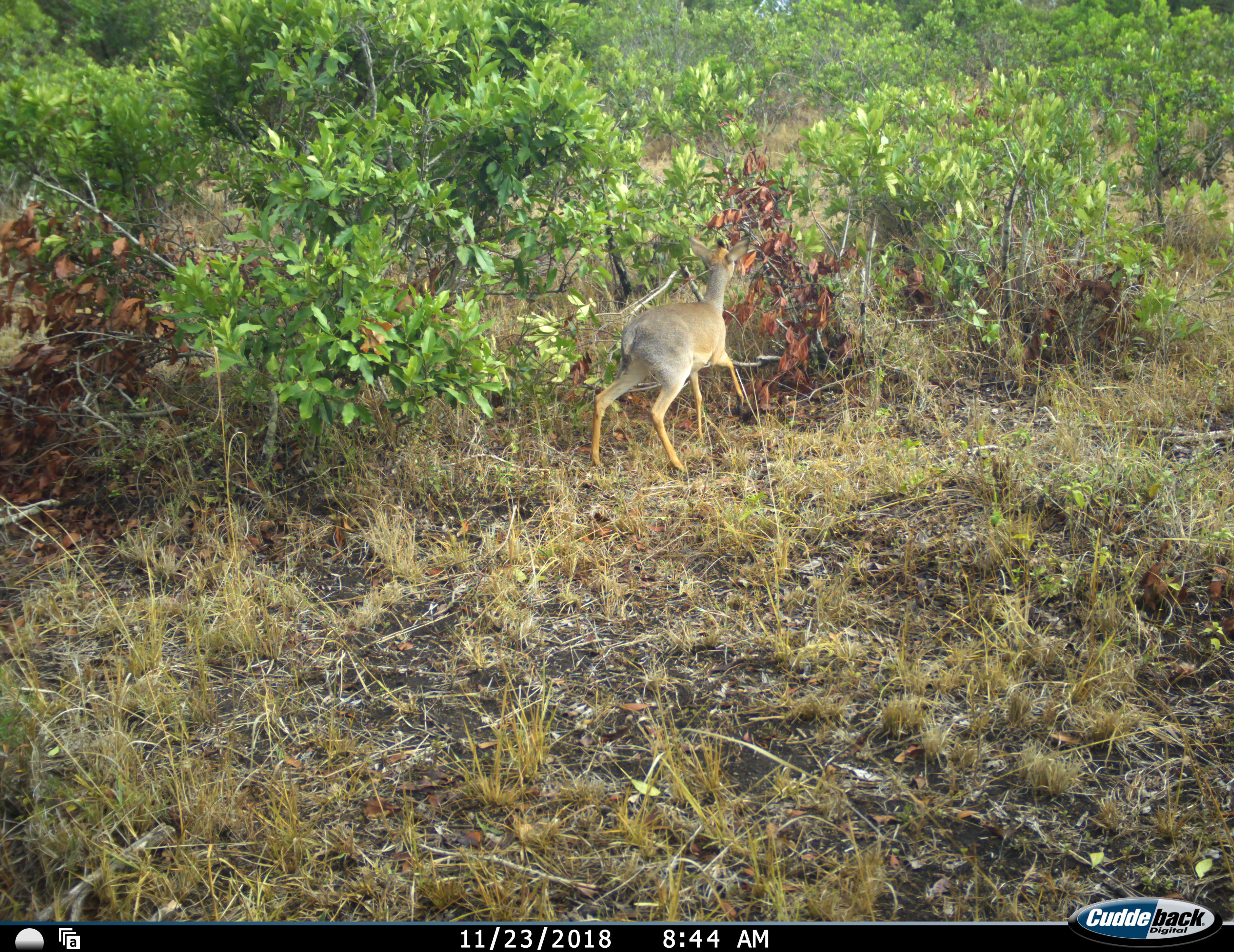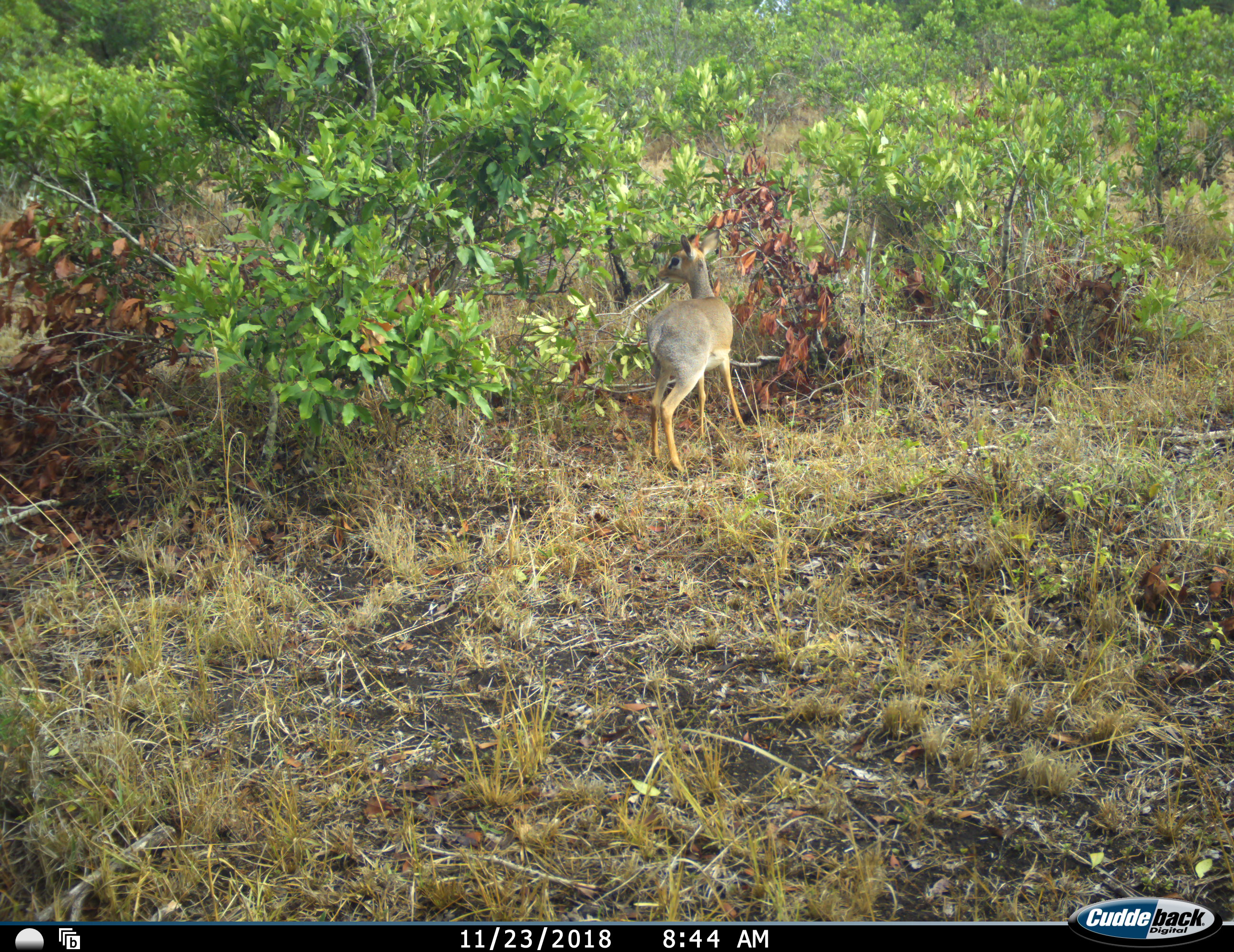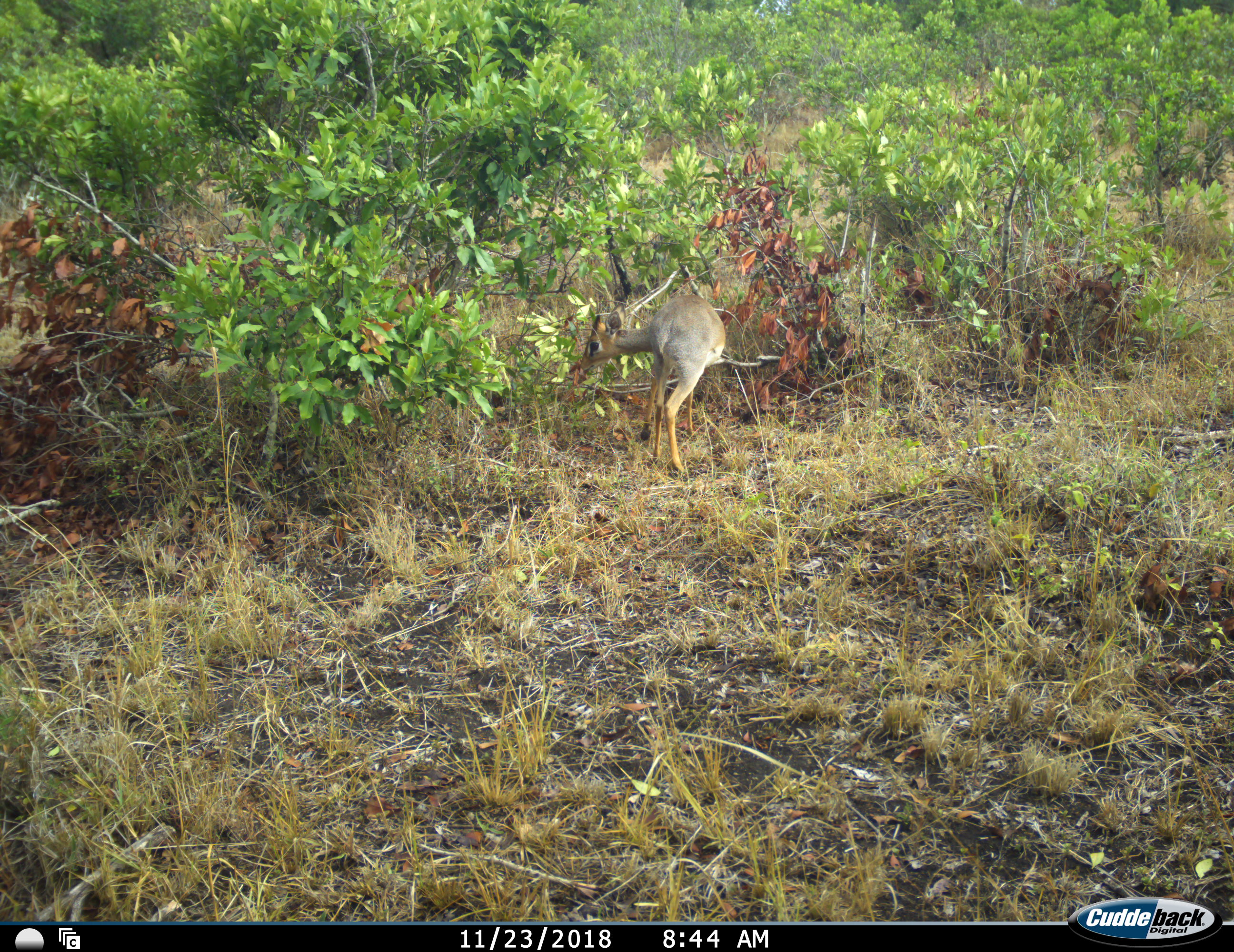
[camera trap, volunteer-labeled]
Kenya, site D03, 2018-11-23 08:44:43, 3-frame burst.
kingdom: Animalia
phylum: Chordata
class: Mammalia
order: Artiodactyla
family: Bovidae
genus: Madoqua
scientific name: Madoqua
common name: dikdik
Dikdik (Madoqua), count 1. Behavior (volunteer vote fractions): standing 25%, resting 0%, moving 75%, interacting 0%. Young present (vote fraction): 0%. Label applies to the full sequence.